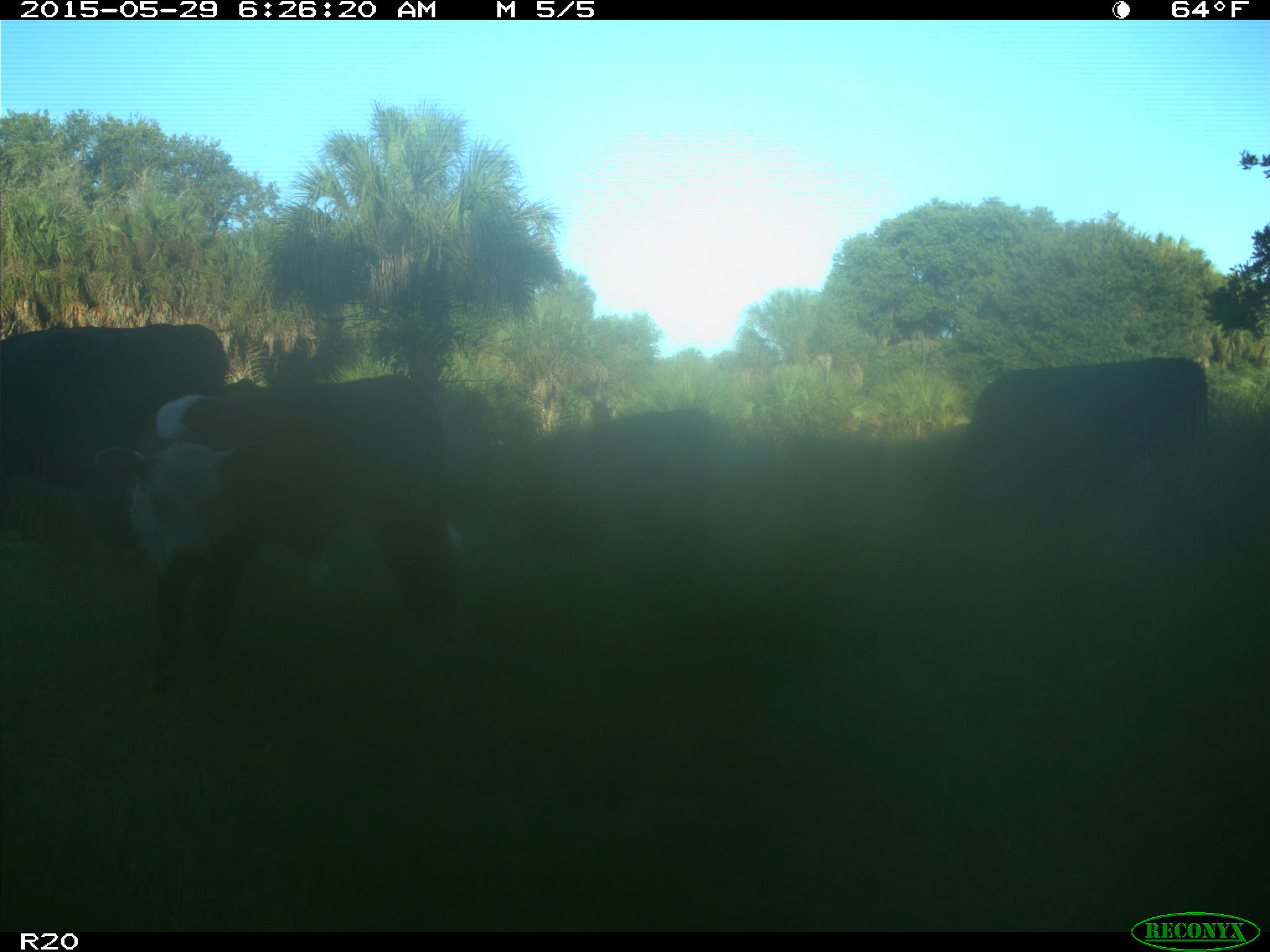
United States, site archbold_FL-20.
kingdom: Animalia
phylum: Chordata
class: Mammalia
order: Artiodactyla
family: Bovidae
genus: Bos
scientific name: Bos taurus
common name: domestic cow